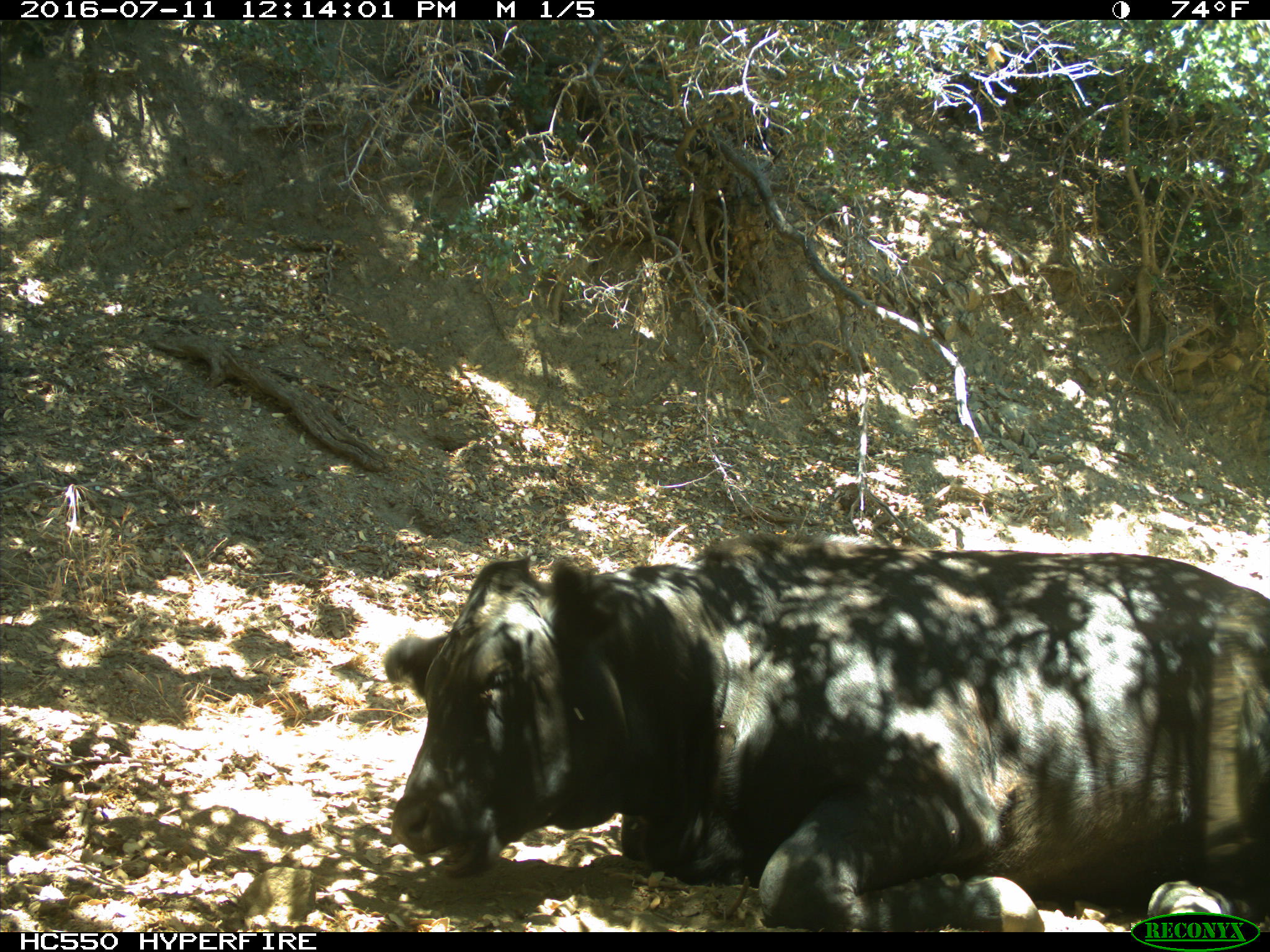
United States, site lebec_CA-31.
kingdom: Animalia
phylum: Chordata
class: Mammalia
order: Artiodactyla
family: Bovidae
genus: Bos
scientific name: Bos taurus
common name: domestic cow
Bos taurus (domestic cow).